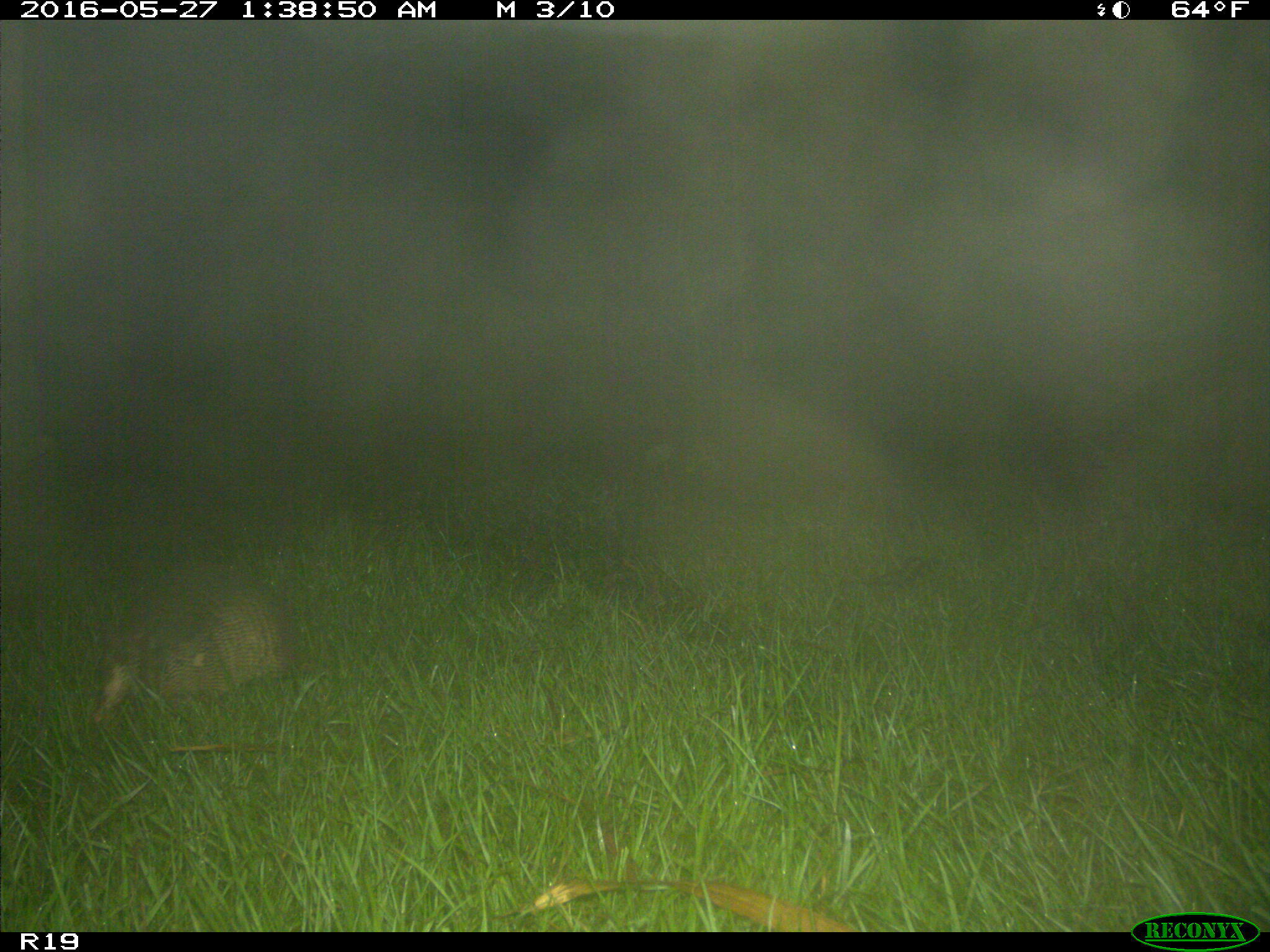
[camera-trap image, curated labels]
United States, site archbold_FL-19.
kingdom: Animalia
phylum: Chordata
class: Mammalia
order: Cingulata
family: Dasypodidae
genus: Dasypus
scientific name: Dasypus novemcinctus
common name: nine-banded armadillo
Dasypus novemcinctus (nine-banded armadillo).